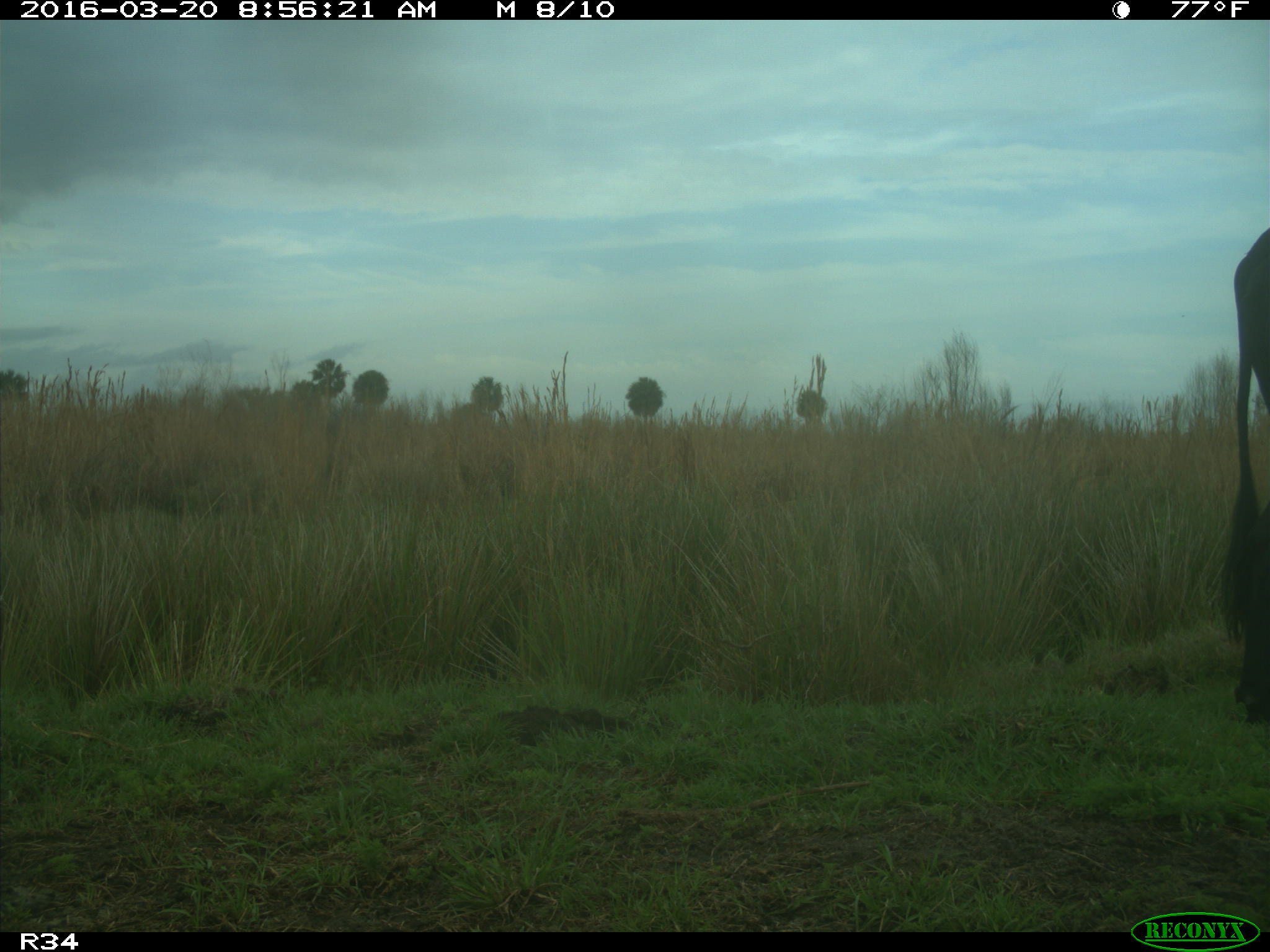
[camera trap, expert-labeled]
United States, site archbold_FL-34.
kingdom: Animalia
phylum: Chordata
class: Mammalia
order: Artiodactyla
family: Bovidae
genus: Bos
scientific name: Bos taurus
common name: domestic cow